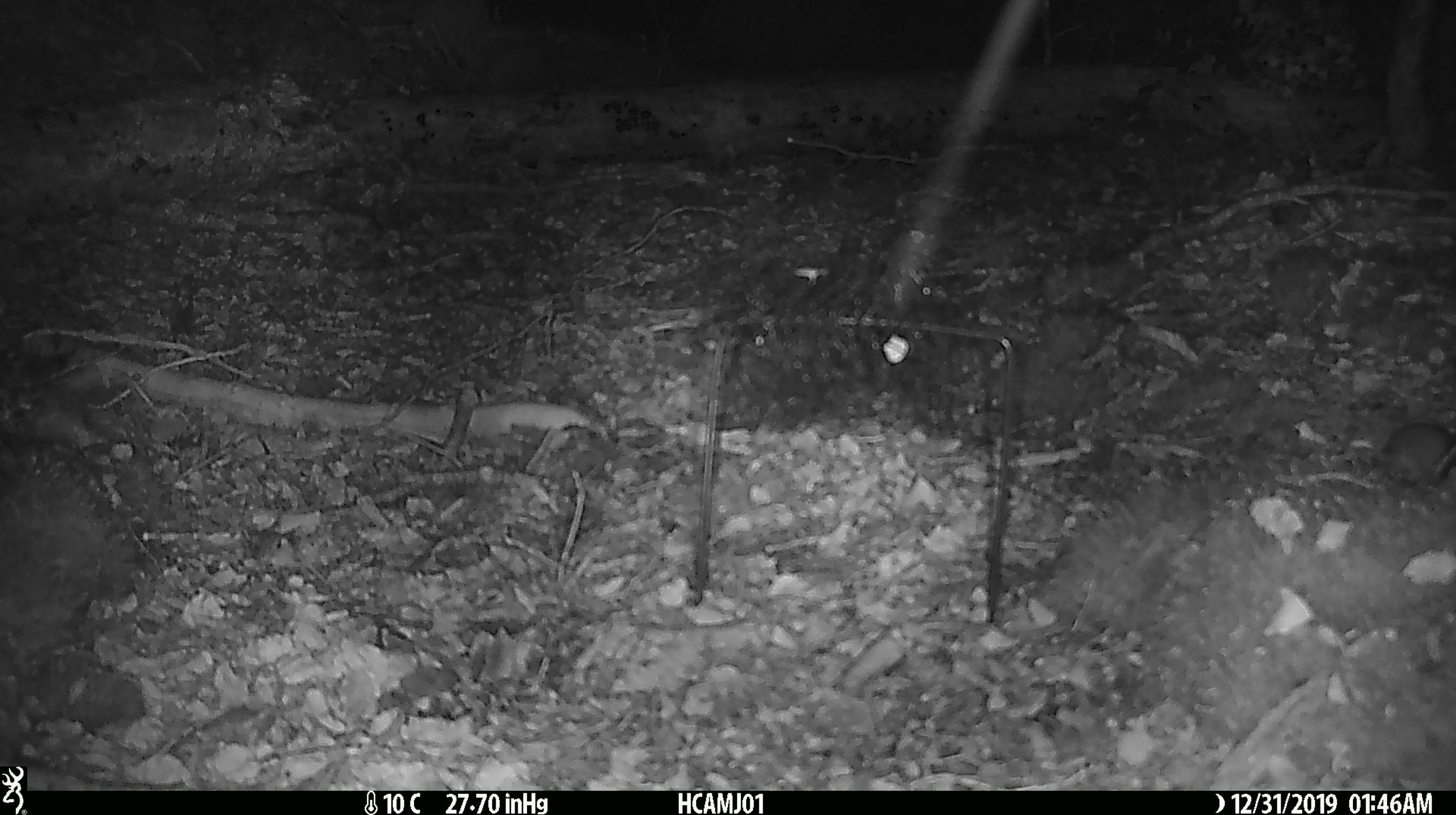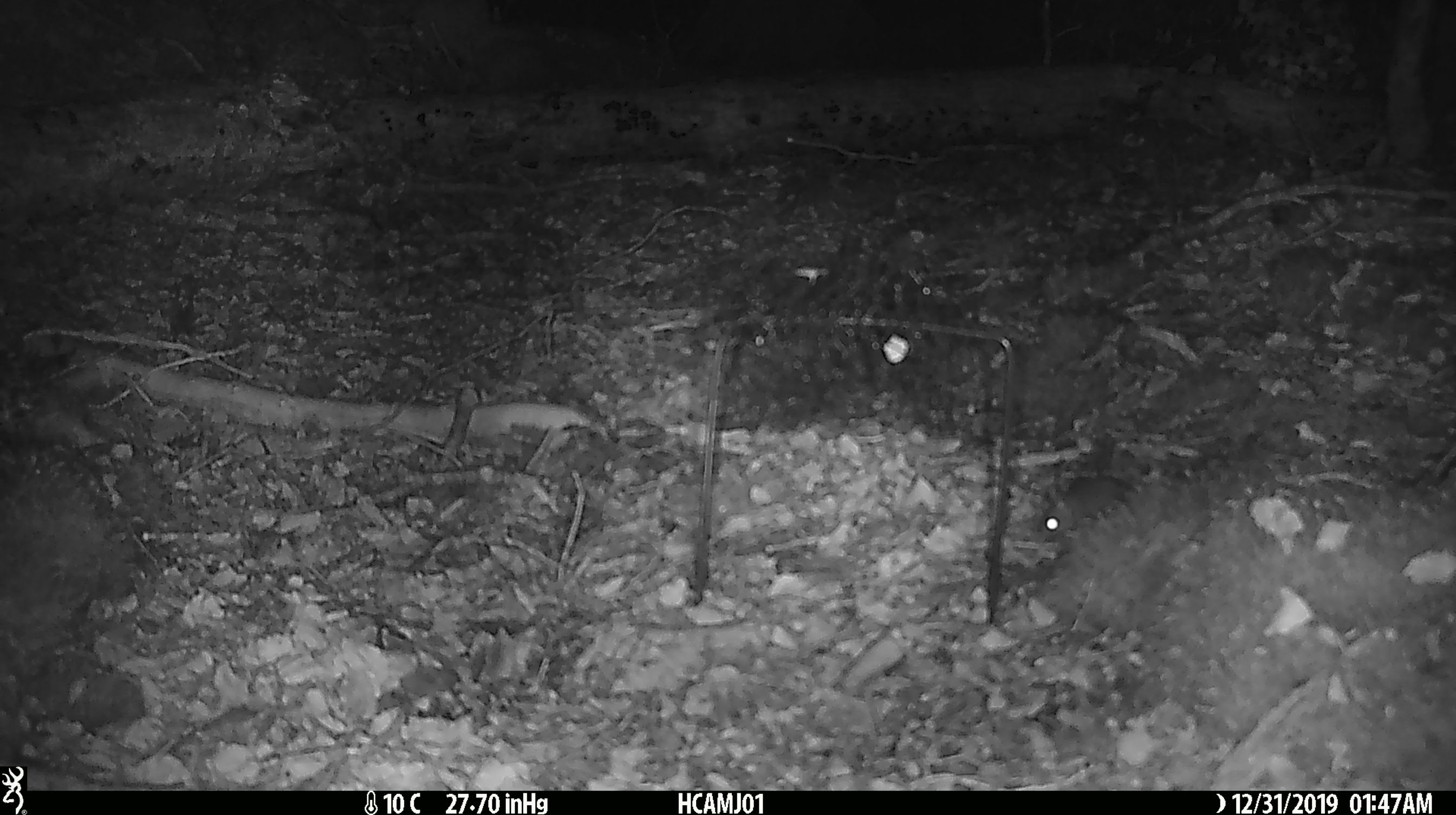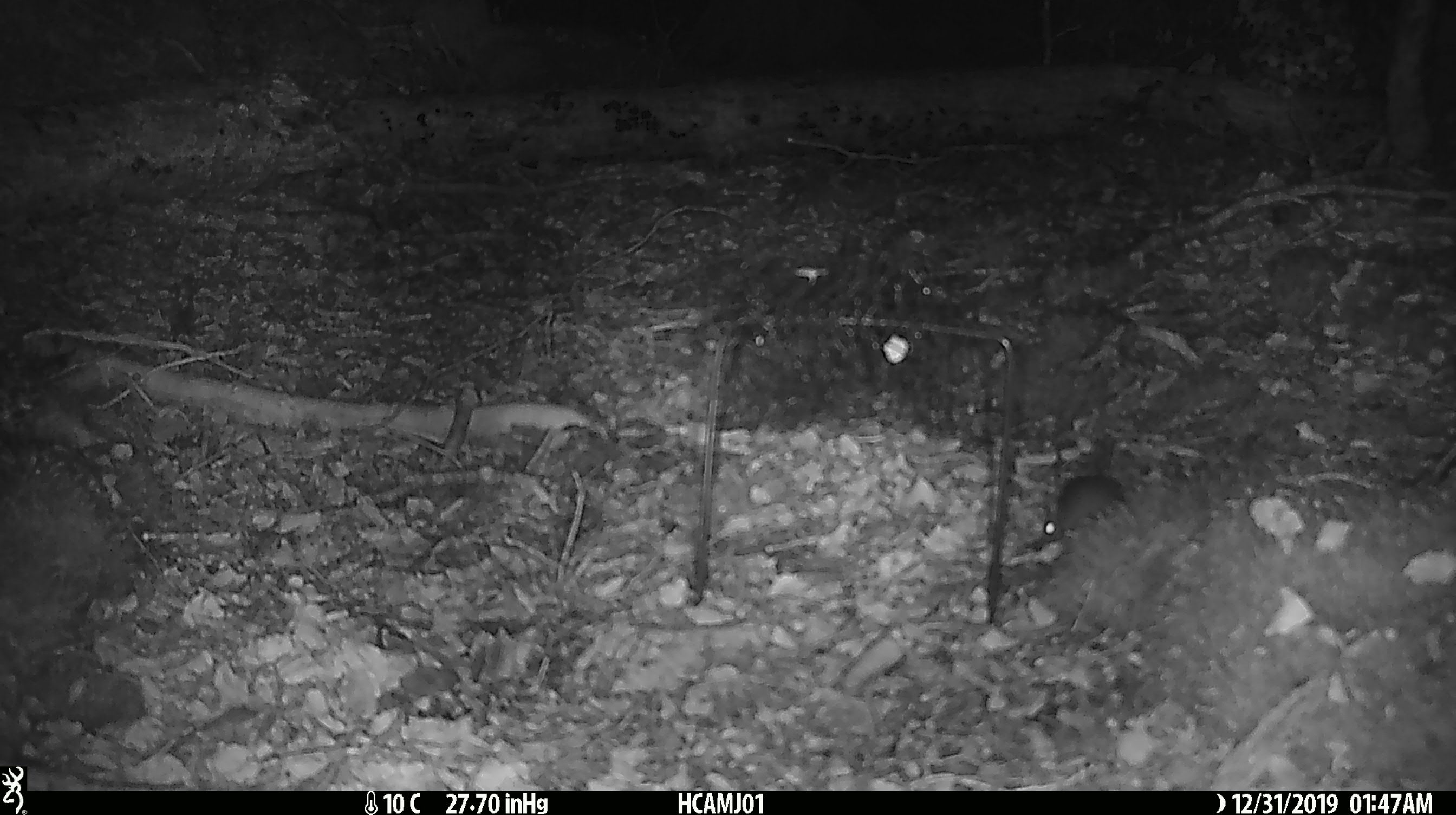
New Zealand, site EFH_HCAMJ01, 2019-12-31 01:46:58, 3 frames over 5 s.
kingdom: Animalia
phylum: Chordata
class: Mammalia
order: Rodentia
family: Muridae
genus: Mus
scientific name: Mus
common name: mouse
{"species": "mouse (Mus)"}